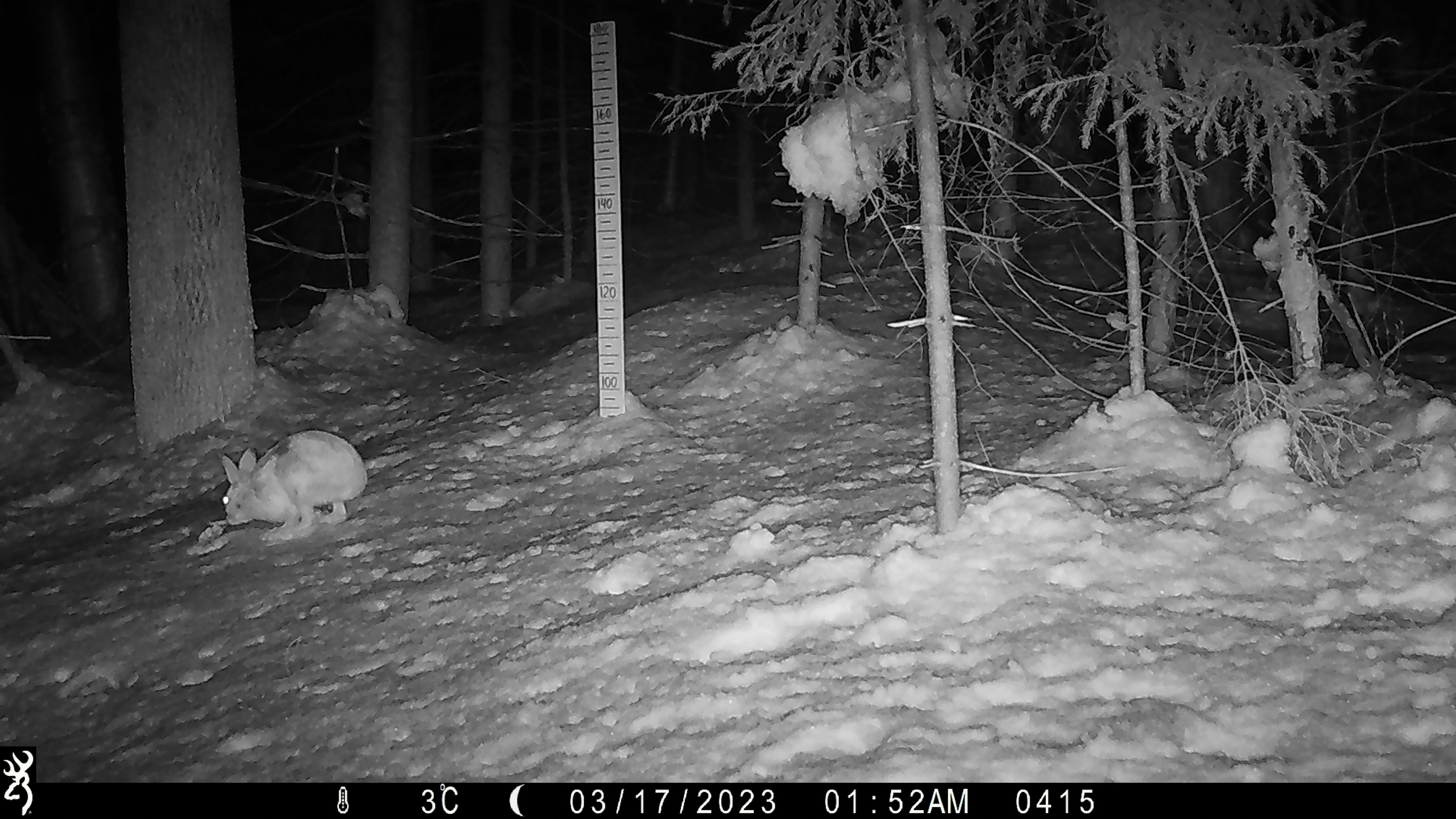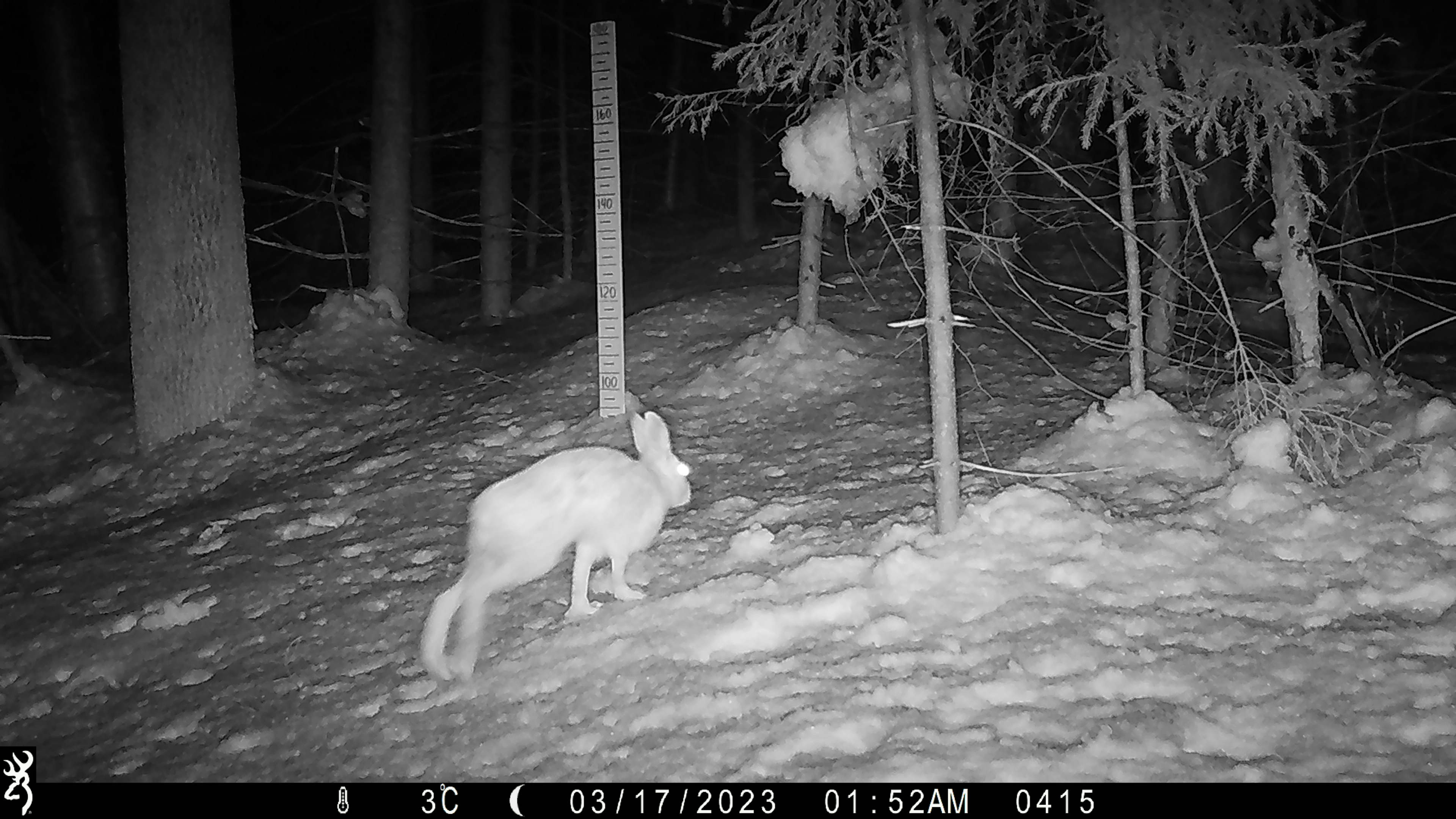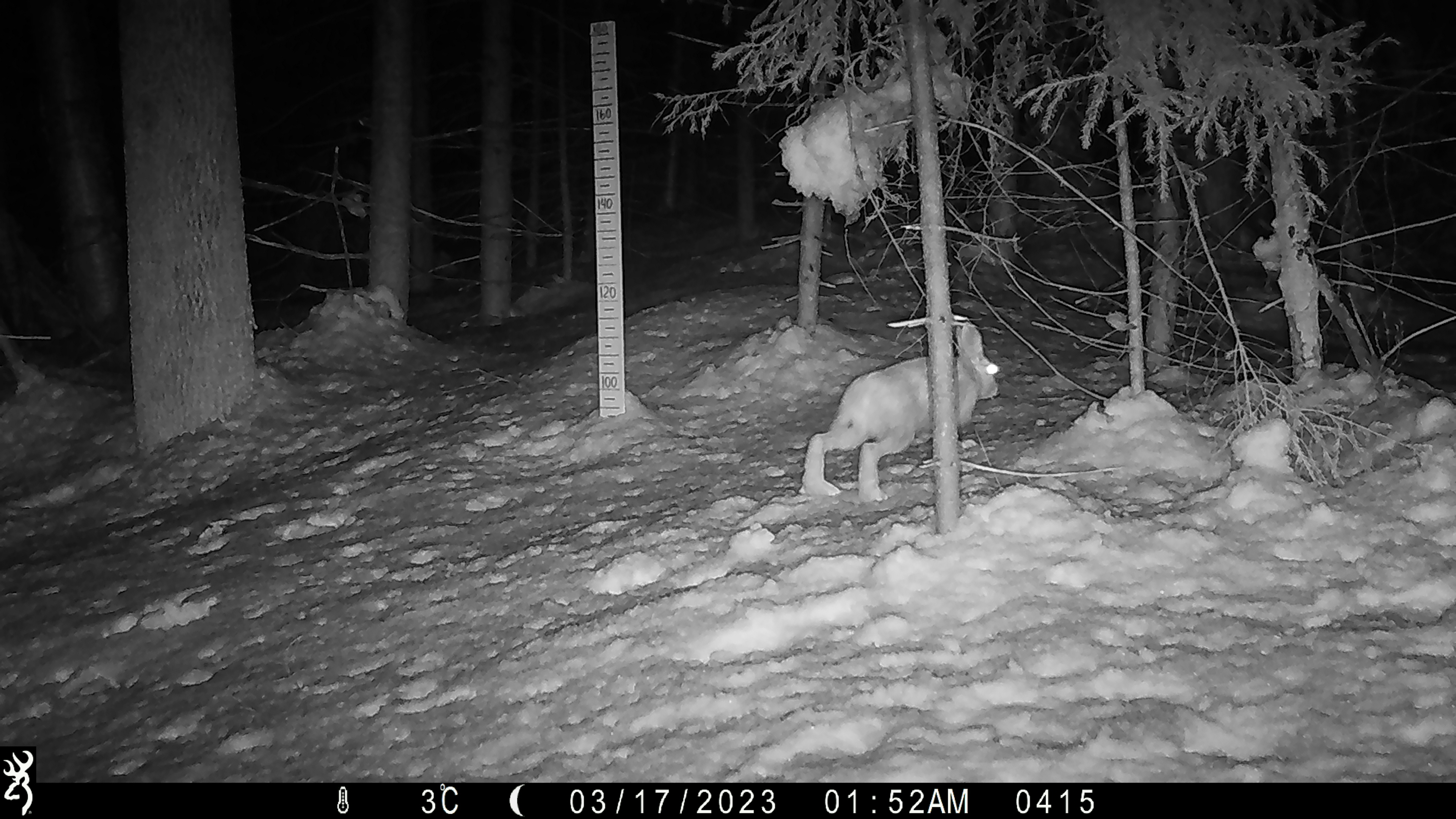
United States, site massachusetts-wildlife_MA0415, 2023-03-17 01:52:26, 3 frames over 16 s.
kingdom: Animalia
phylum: Chordata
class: Mammalia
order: Lagomorpha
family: Leporidae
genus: Lepus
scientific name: Lepus americanus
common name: snowshoe hare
Snowshoe hare (Lepus americanus).